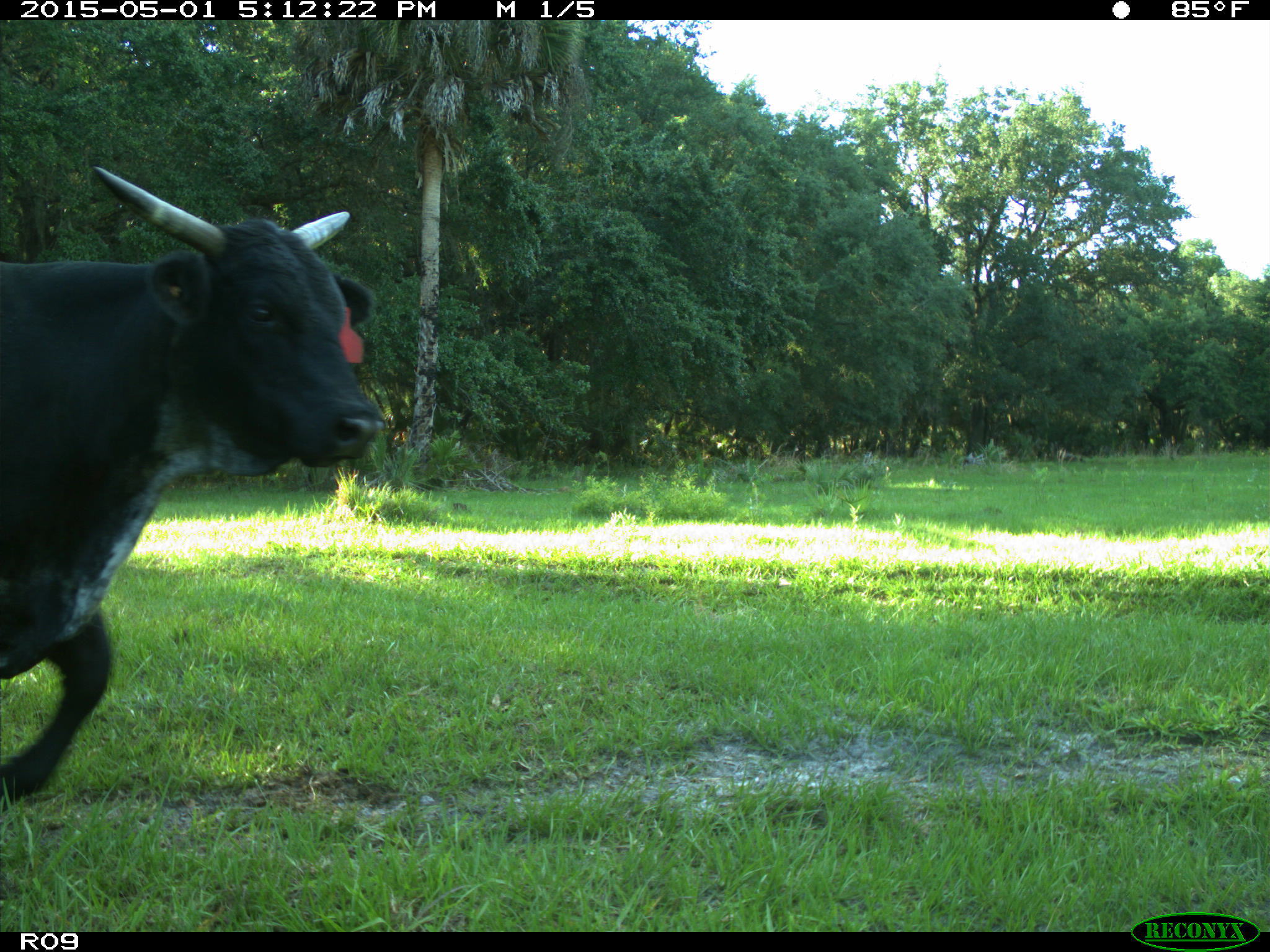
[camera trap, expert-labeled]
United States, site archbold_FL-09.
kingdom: Animalia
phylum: Chordata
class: Mammalia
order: Artiodactyla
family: Bovidae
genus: Bos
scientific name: Bos taurus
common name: domestic cow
Bos taurus (domestic cow).